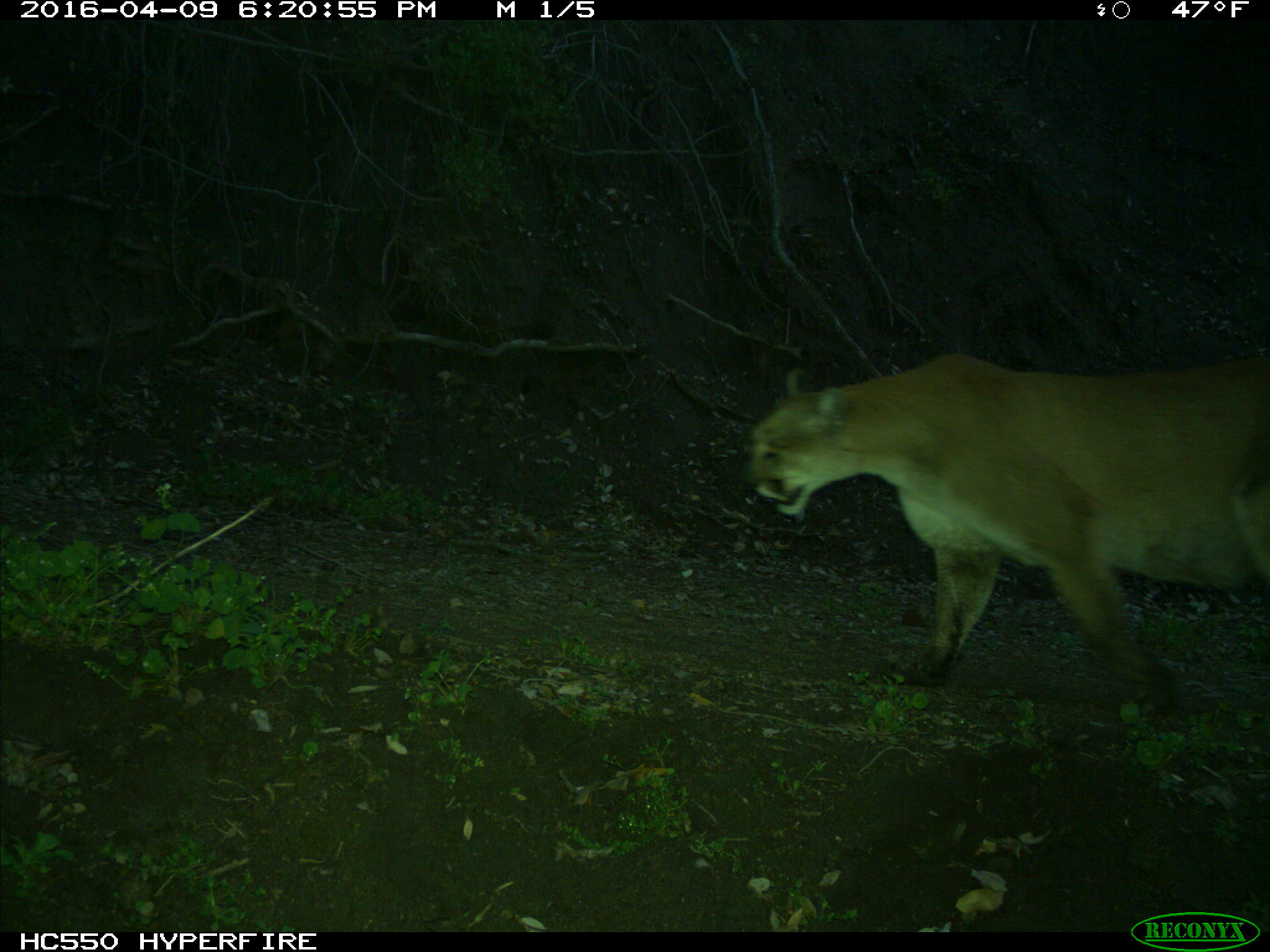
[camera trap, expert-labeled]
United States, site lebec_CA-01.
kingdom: Animalia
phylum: Chordata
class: Mammalia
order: Carnivora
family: Felidae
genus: Puma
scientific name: Puma concolor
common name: mountain lion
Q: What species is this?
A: Puma concolor (mountain lion).